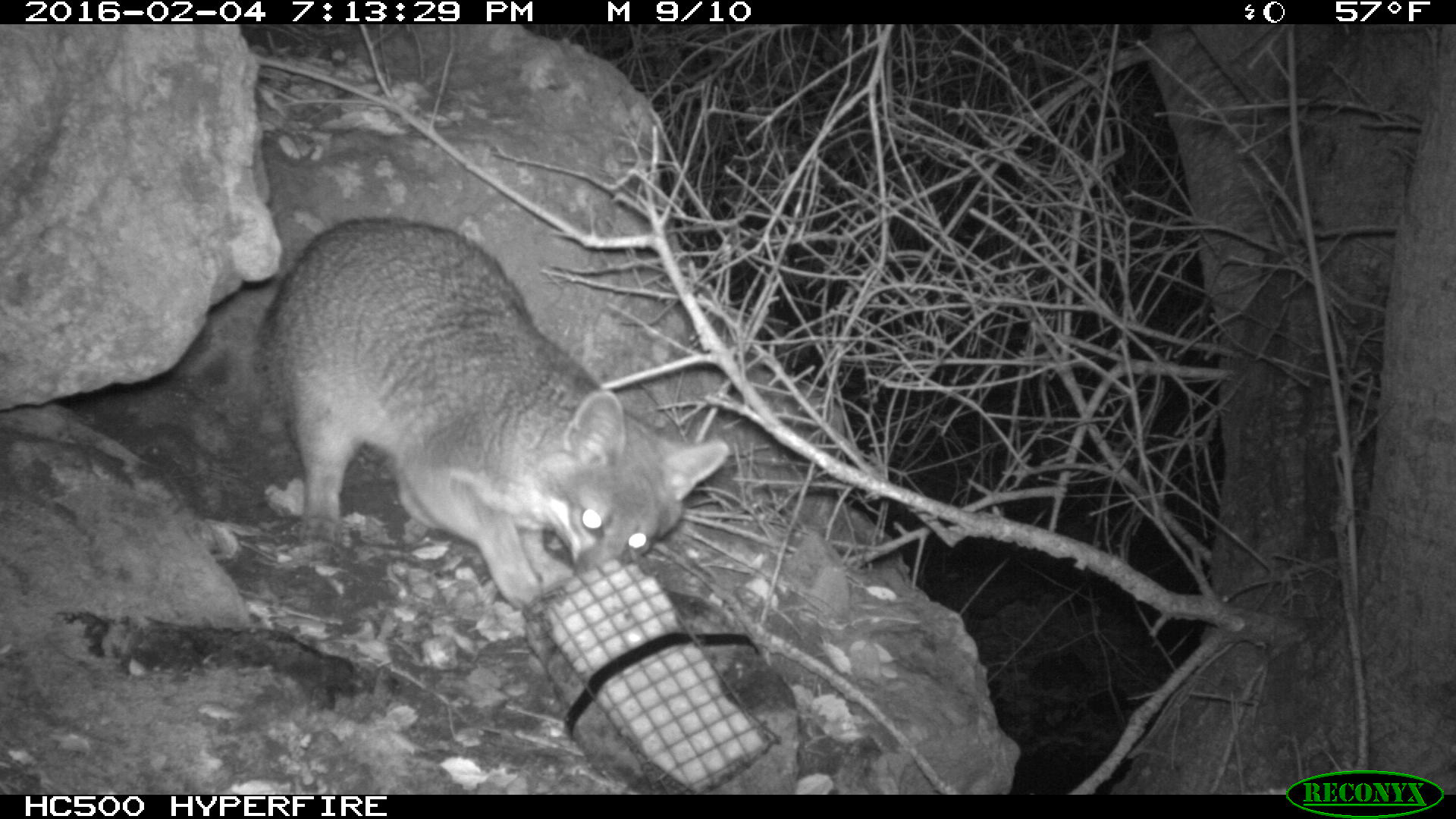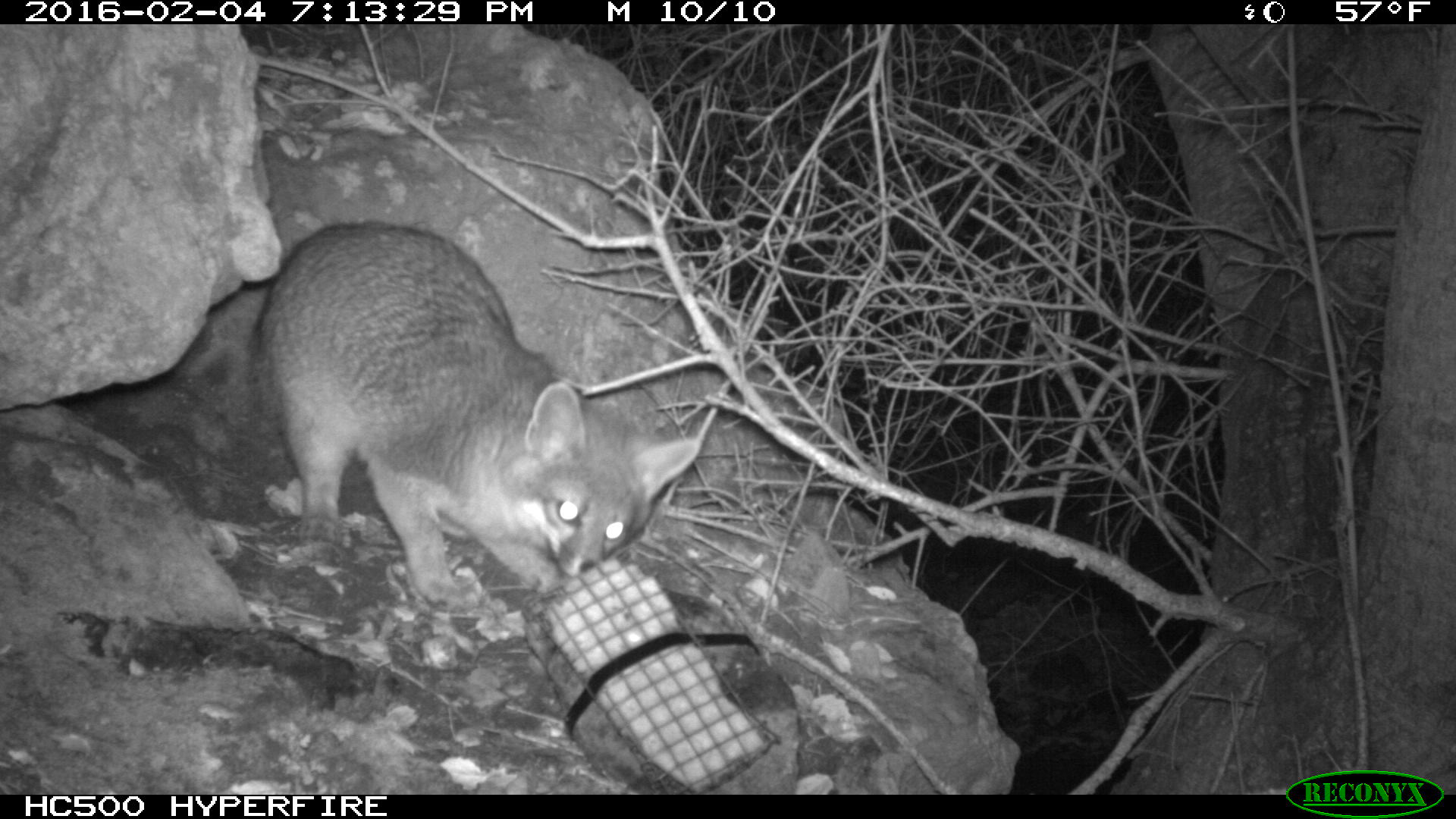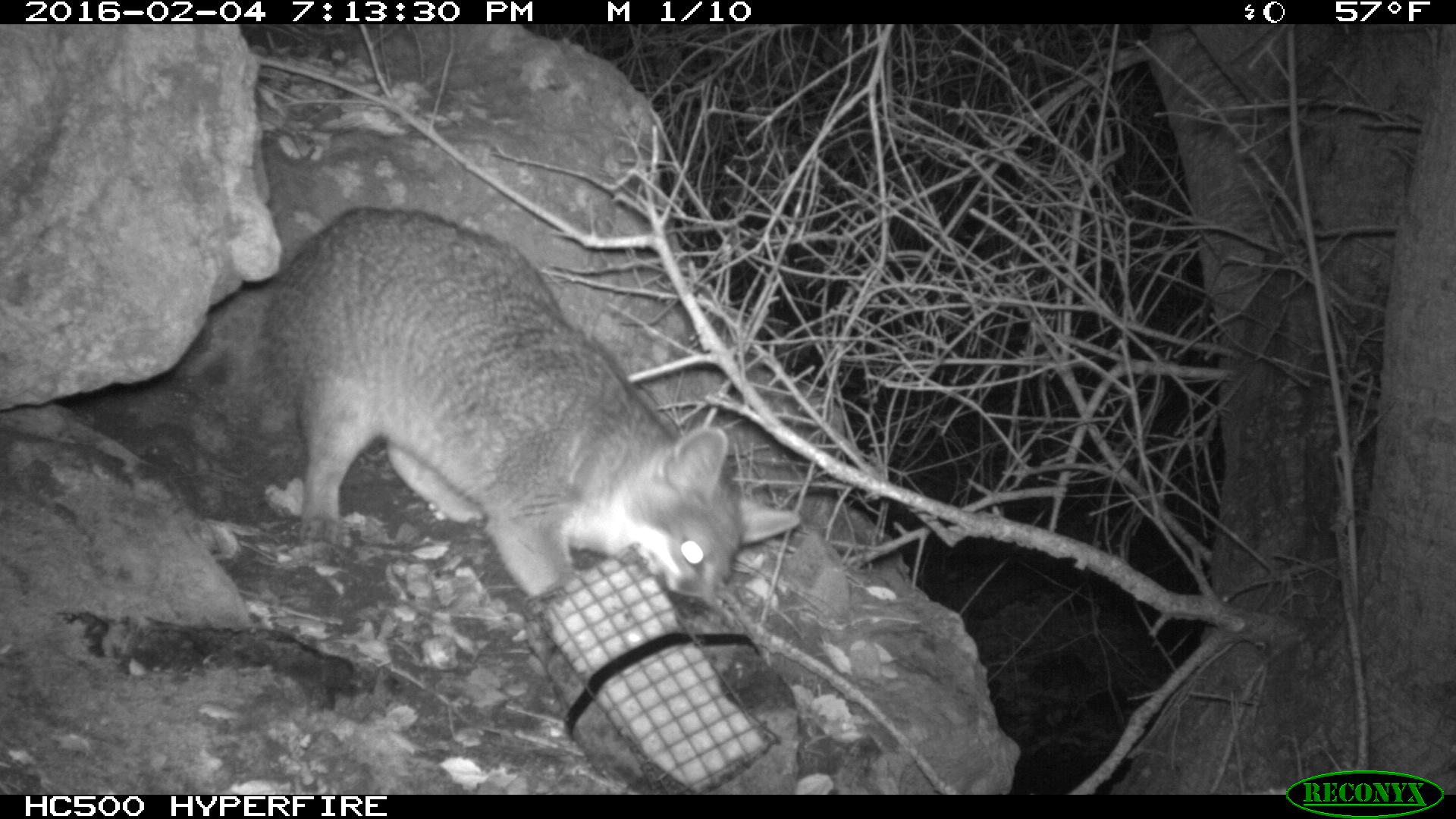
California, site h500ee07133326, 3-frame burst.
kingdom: Animalia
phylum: Chordata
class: Mammalia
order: Carnivora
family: Canidae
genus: Urocyon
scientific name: Urocyon littoralis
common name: island fox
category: fox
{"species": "fox (island fox) (Urocyon littoralis)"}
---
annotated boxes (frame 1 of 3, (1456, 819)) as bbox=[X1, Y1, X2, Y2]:
fox: bbox=[254, 215, 731, 615]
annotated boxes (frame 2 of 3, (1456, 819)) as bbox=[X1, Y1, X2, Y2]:
fox: bbox=[241, 221, 701, 610]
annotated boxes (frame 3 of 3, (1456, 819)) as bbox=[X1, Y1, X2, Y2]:
fox: bbox=[257, 203, 801, 605]